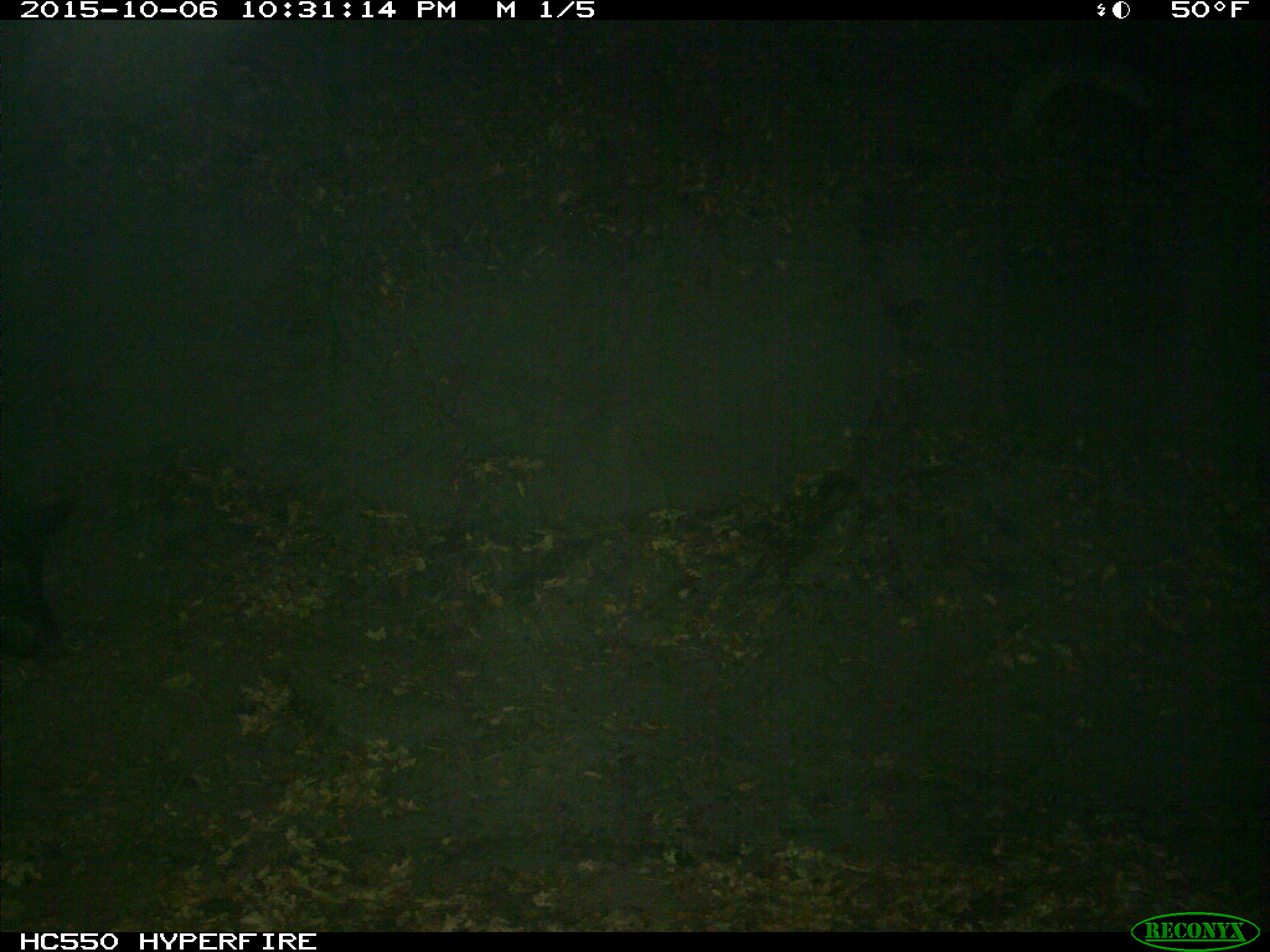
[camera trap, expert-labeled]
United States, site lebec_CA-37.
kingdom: Animalia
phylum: Chordata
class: Mammalia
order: Artiodactyla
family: Suidae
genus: Sus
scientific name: Sus scrofa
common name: wild boar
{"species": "Sus scrofa (wild boar)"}